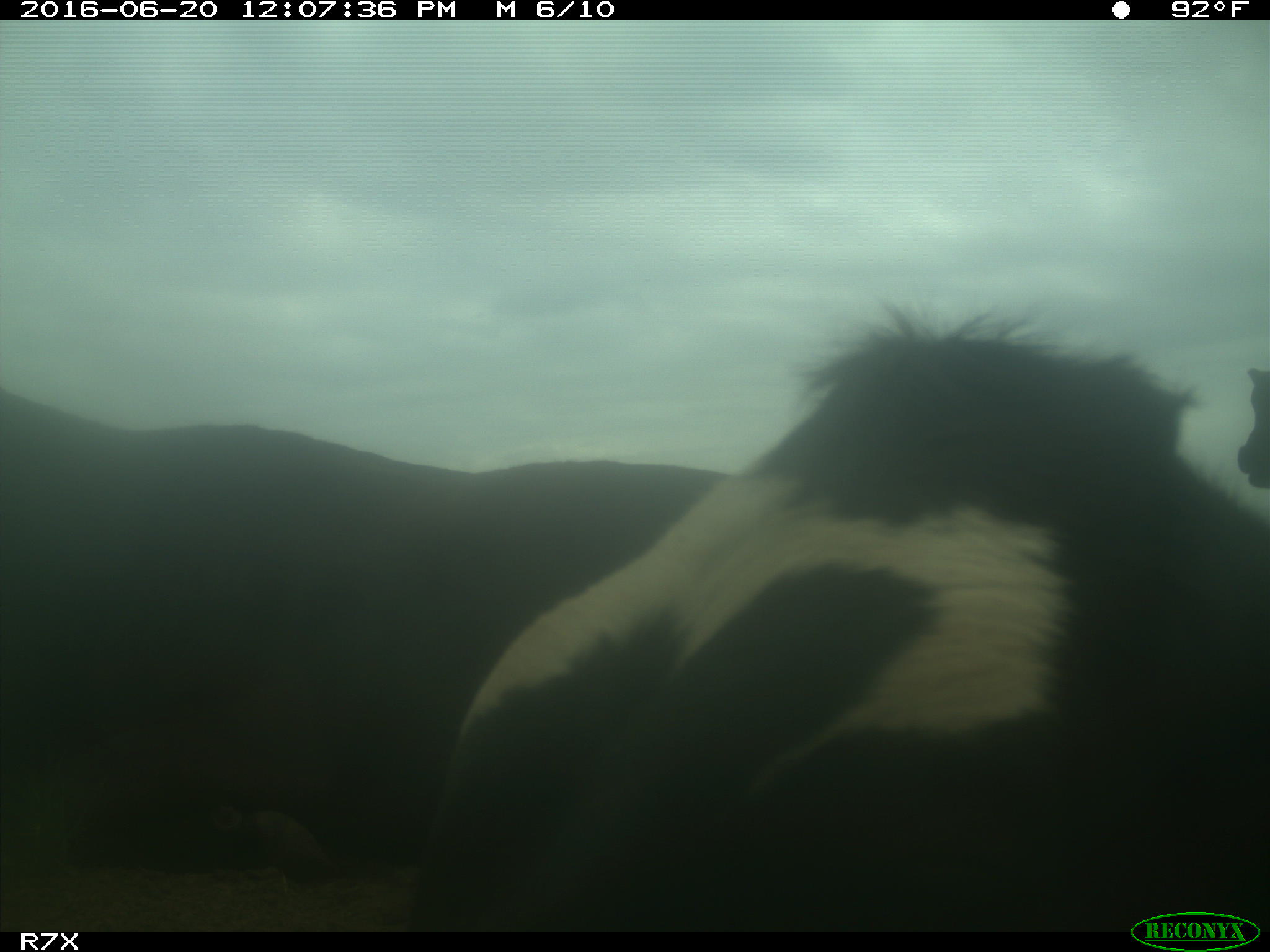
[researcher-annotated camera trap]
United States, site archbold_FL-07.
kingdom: Animalia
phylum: Chordata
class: Mammalia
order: Artiodactyla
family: Bovidae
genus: Bos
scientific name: Bos taurus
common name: domestic cow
Bos taurus (domestic cow).